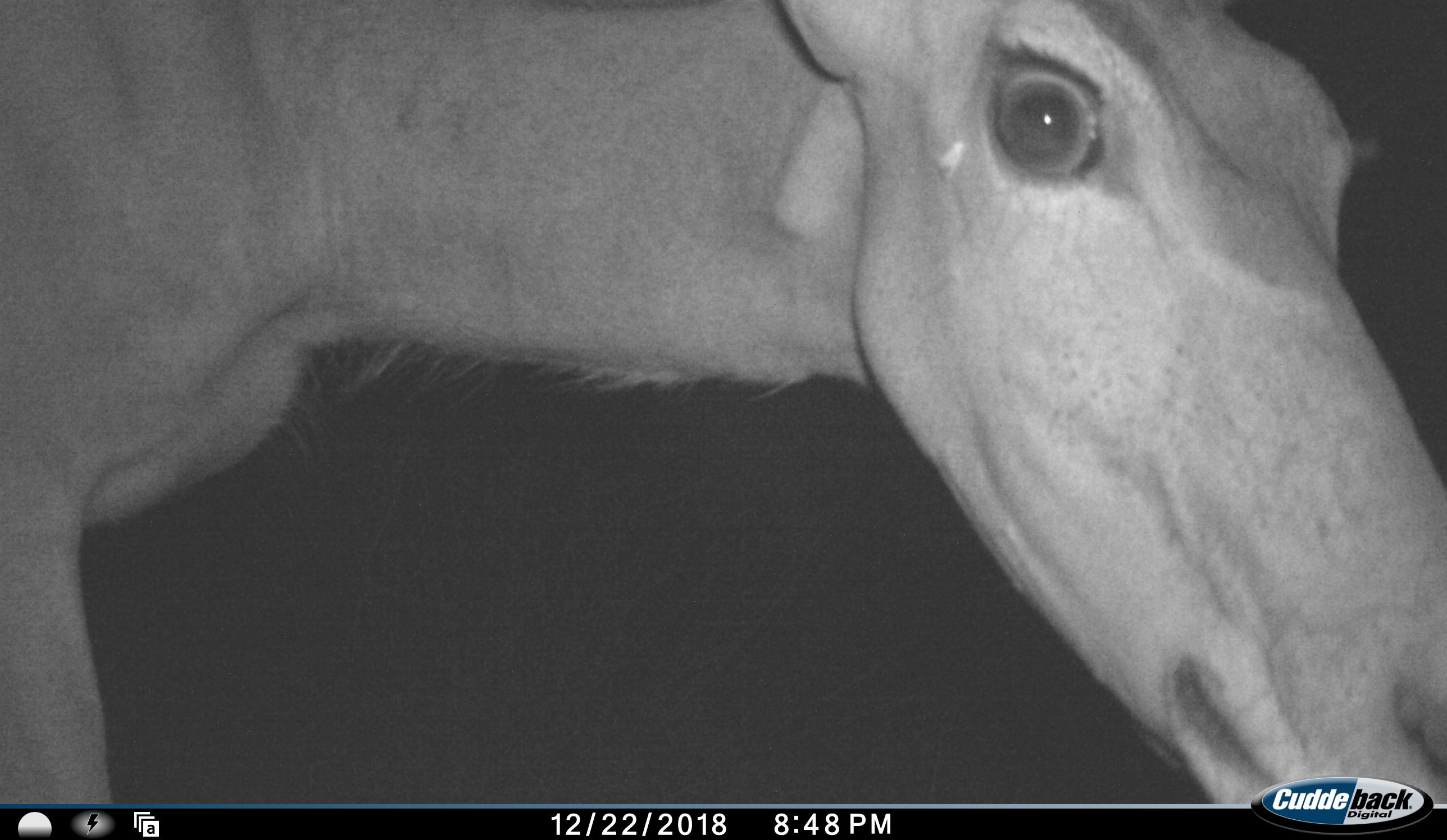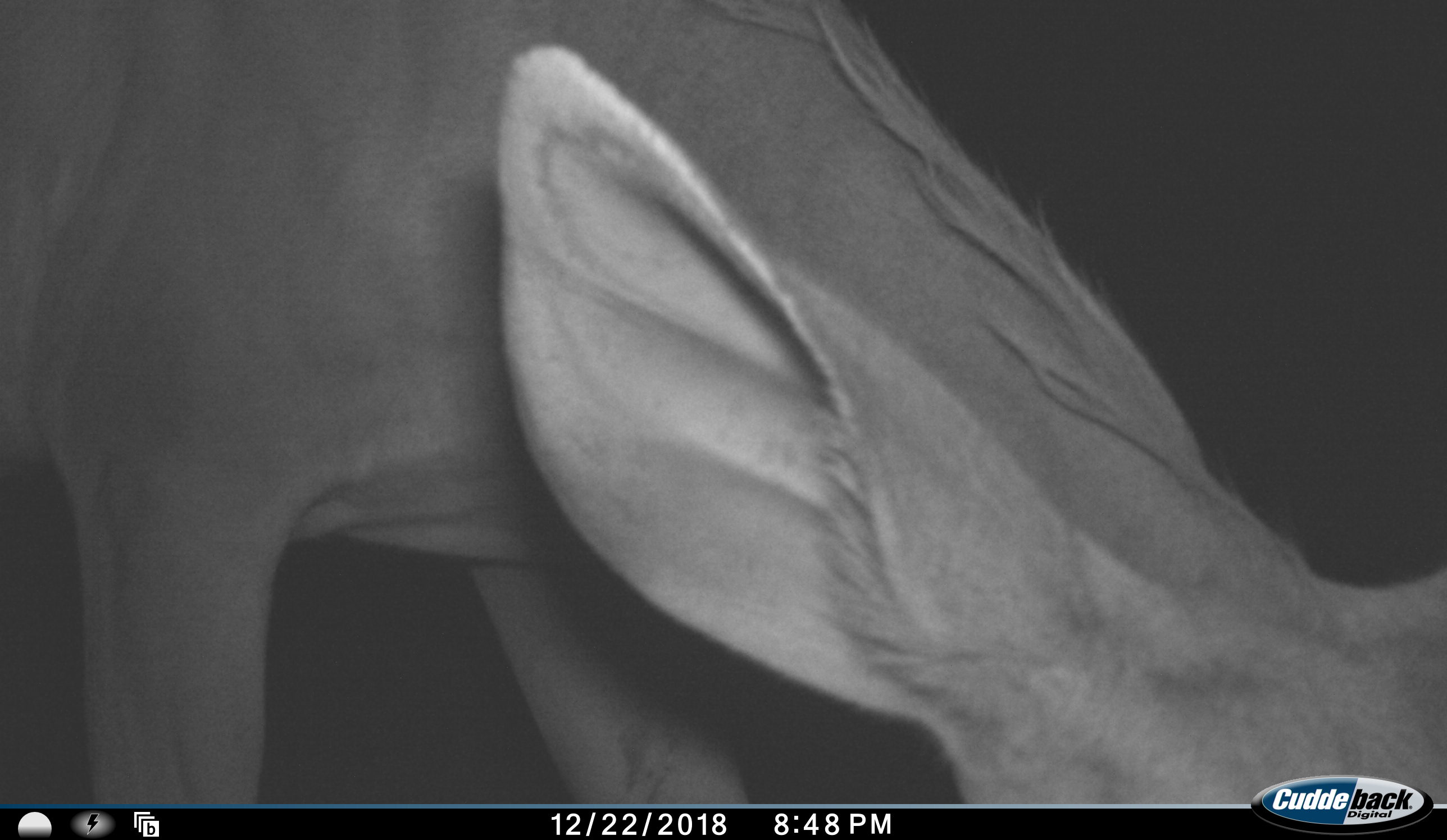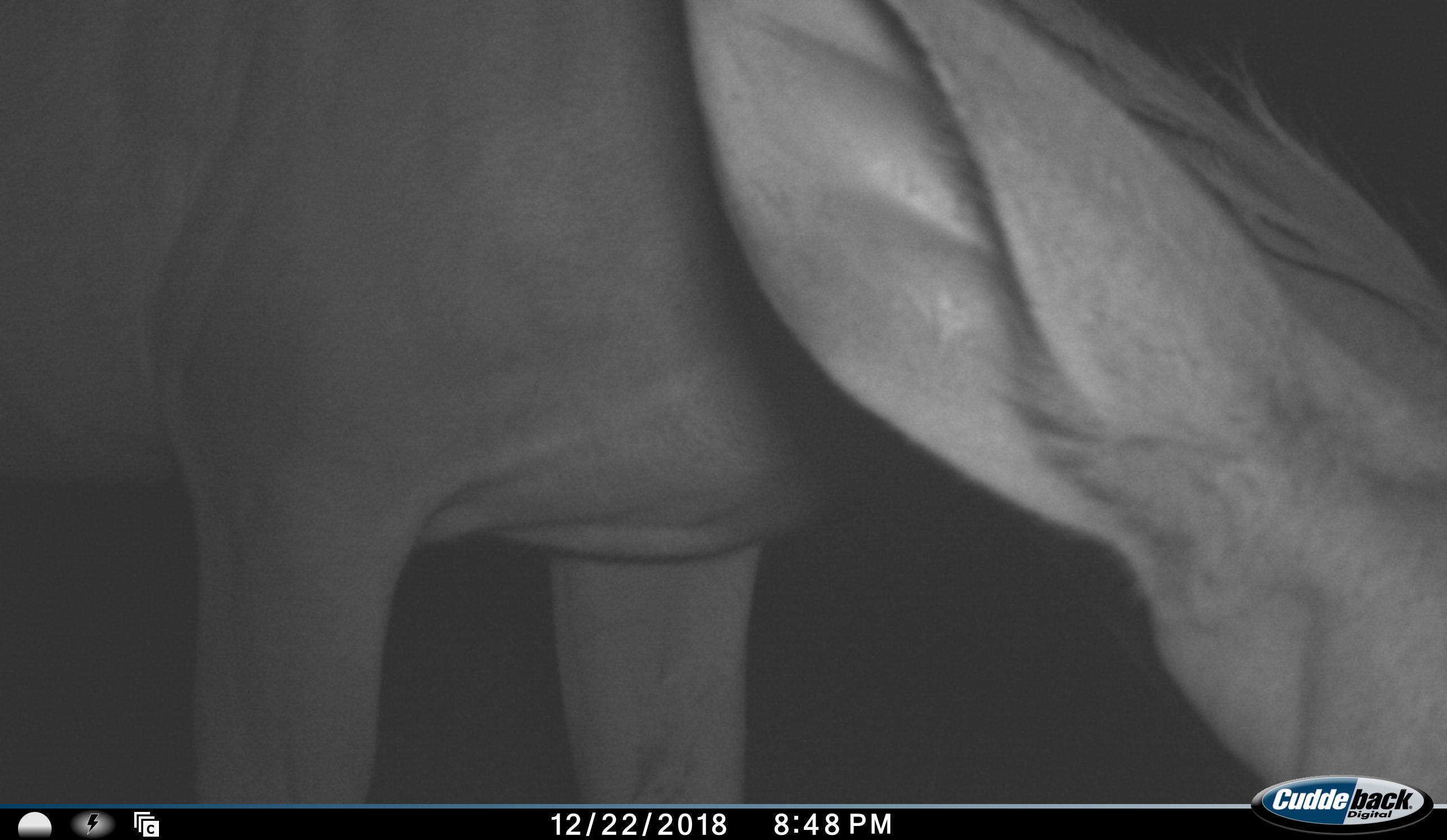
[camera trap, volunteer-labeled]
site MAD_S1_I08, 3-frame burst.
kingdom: Animalia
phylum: Chordata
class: Mammalia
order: Artiodactyla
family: Bovidae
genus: Tragelaphus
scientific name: Tragelaphus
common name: kudu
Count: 1.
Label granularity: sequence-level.